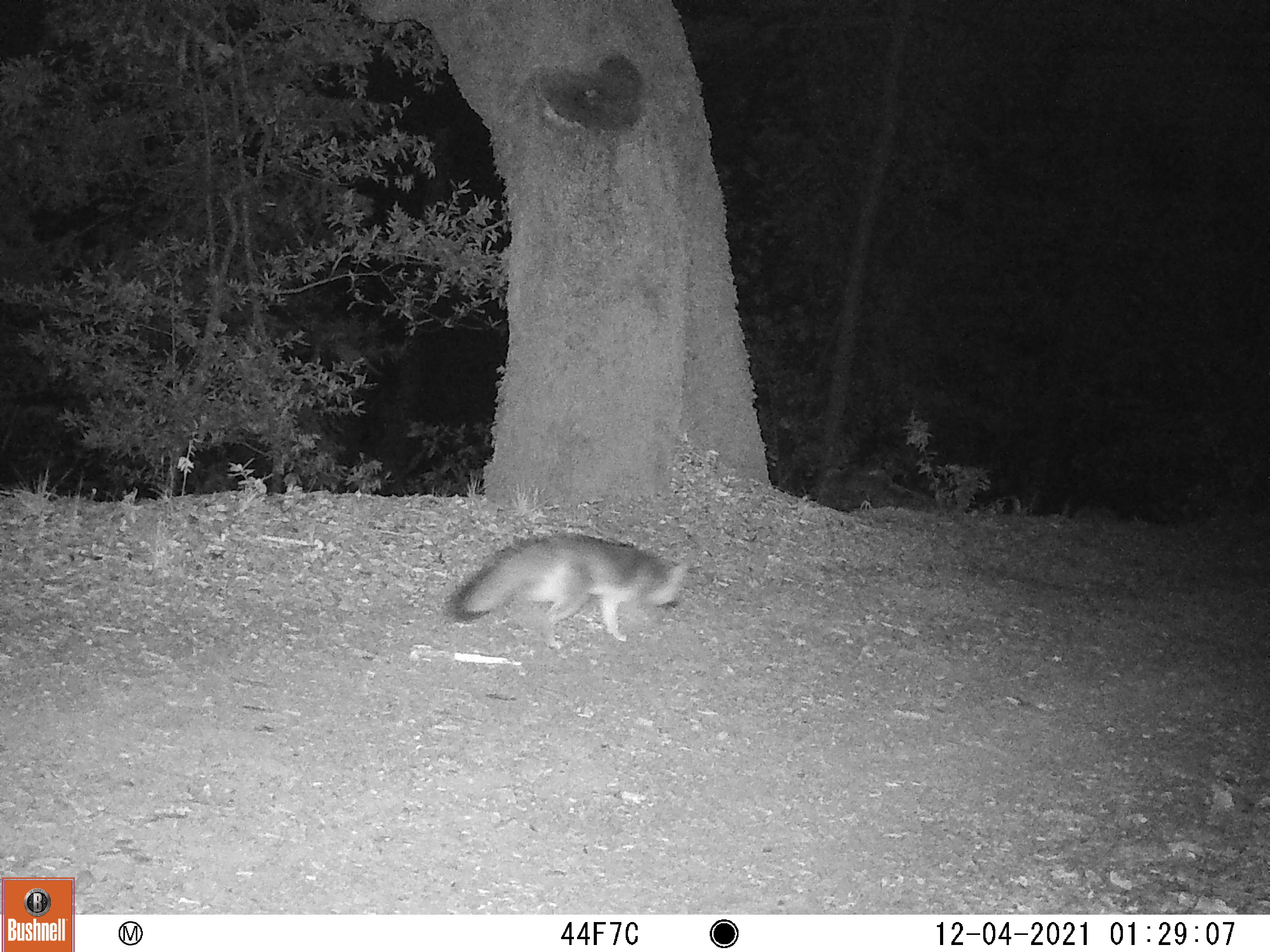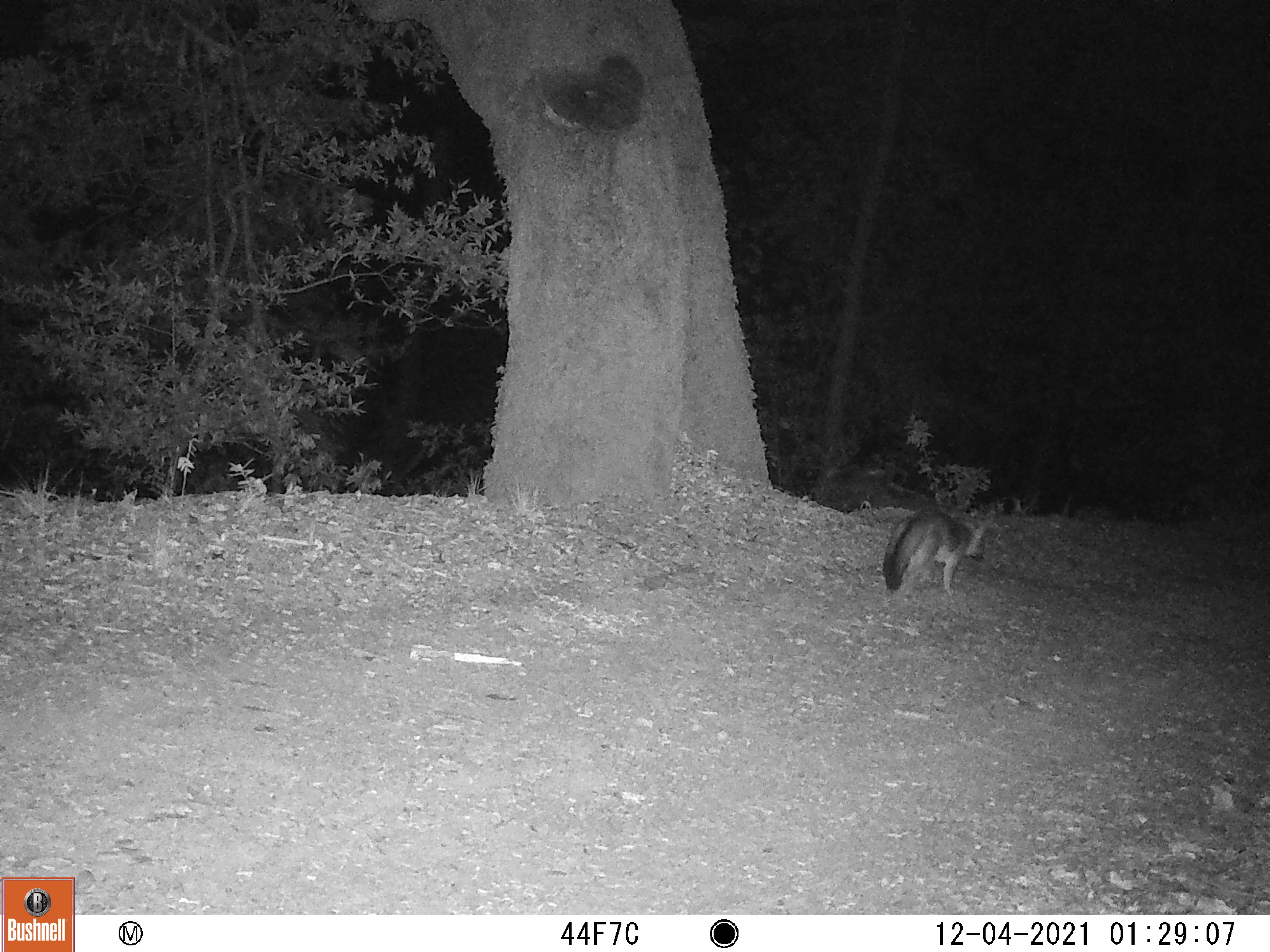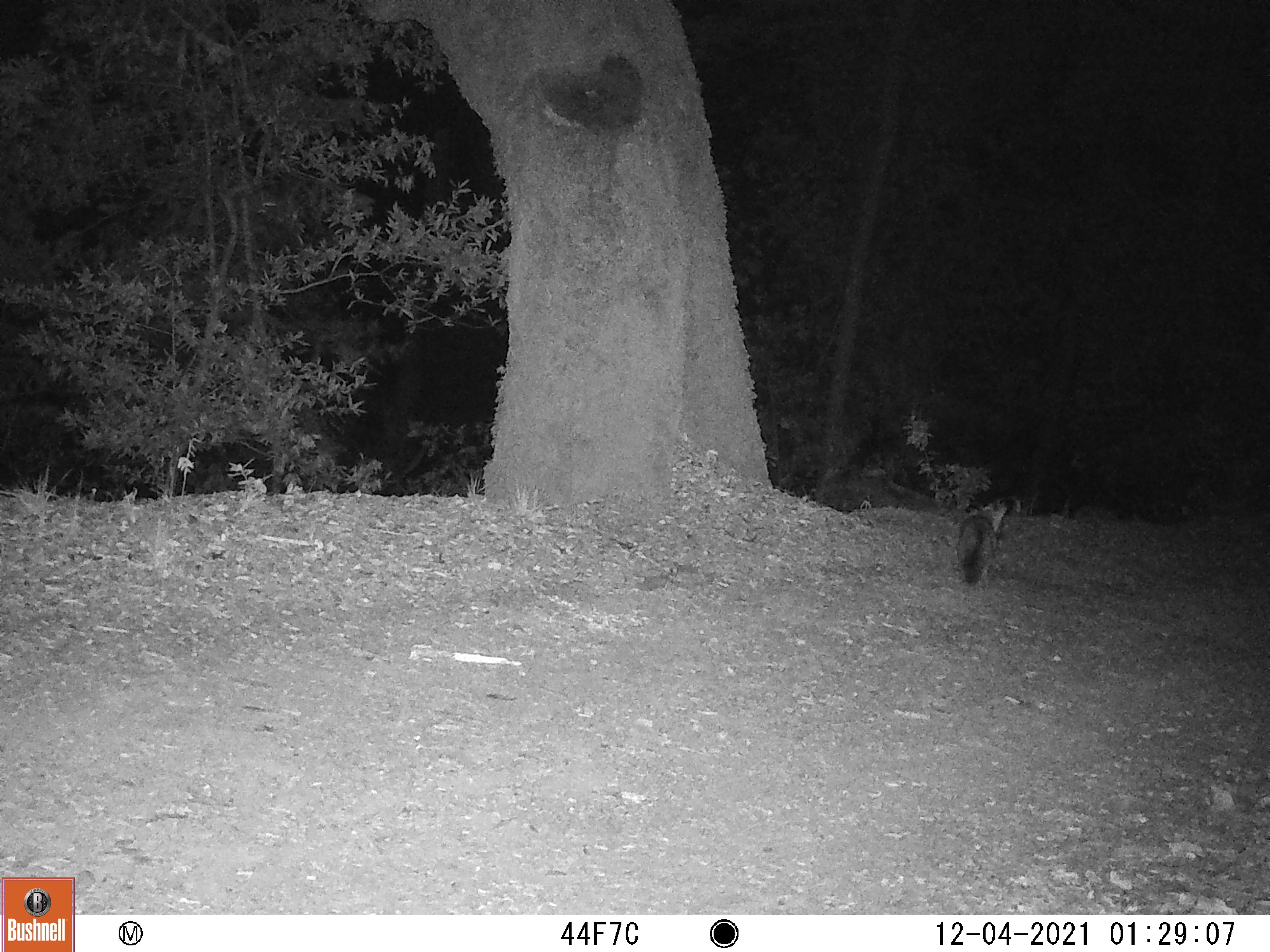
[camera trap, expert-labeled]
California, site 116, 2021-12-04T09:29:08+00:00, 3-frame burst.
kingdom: Animalia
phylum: Chordata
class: Mammalia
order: Carnivora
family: Canidae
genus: Urocyon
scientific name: Urocyon cinereoargenteus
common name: gray fox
Gray fox (Urocyon cinereoargenteus).